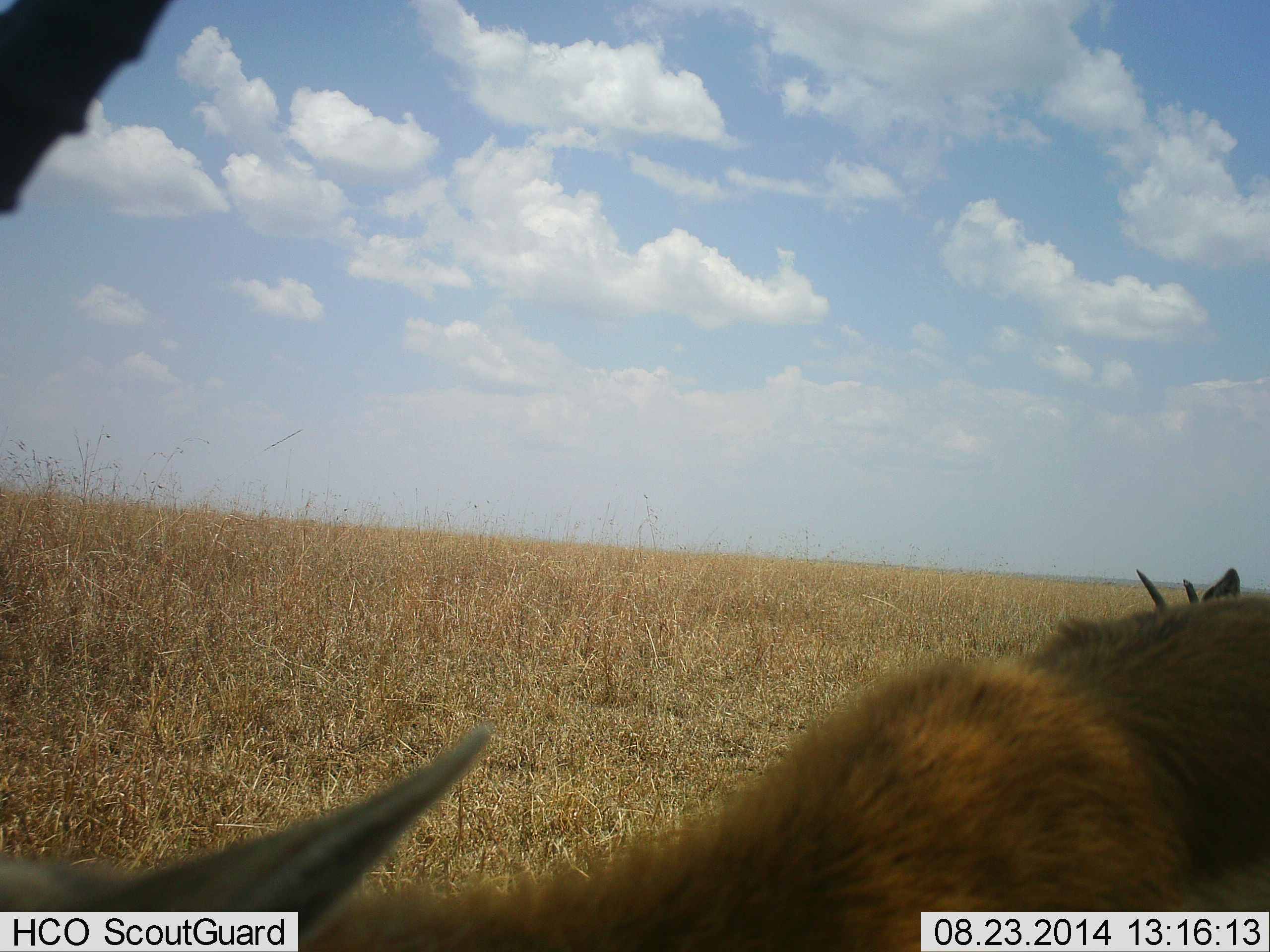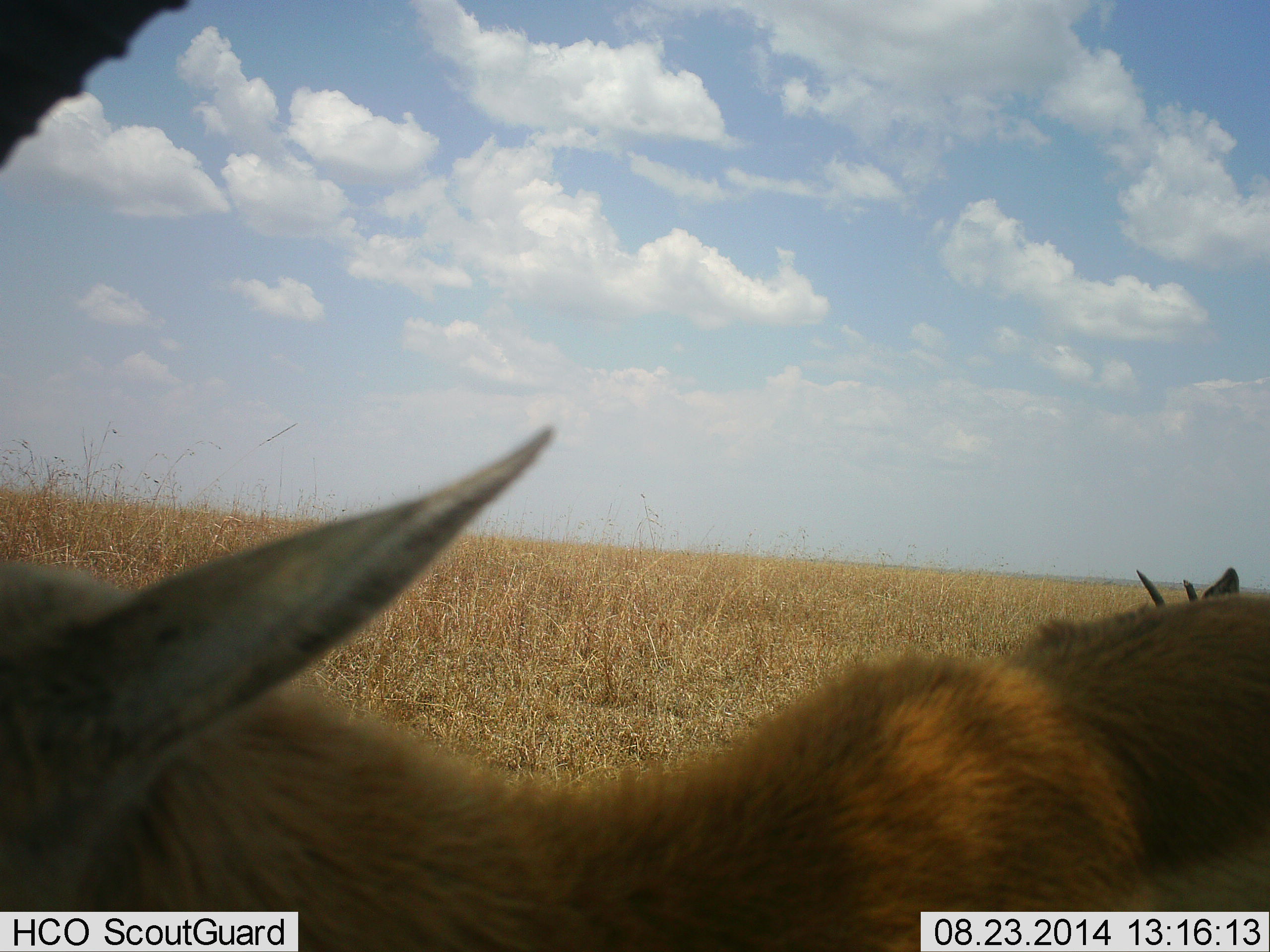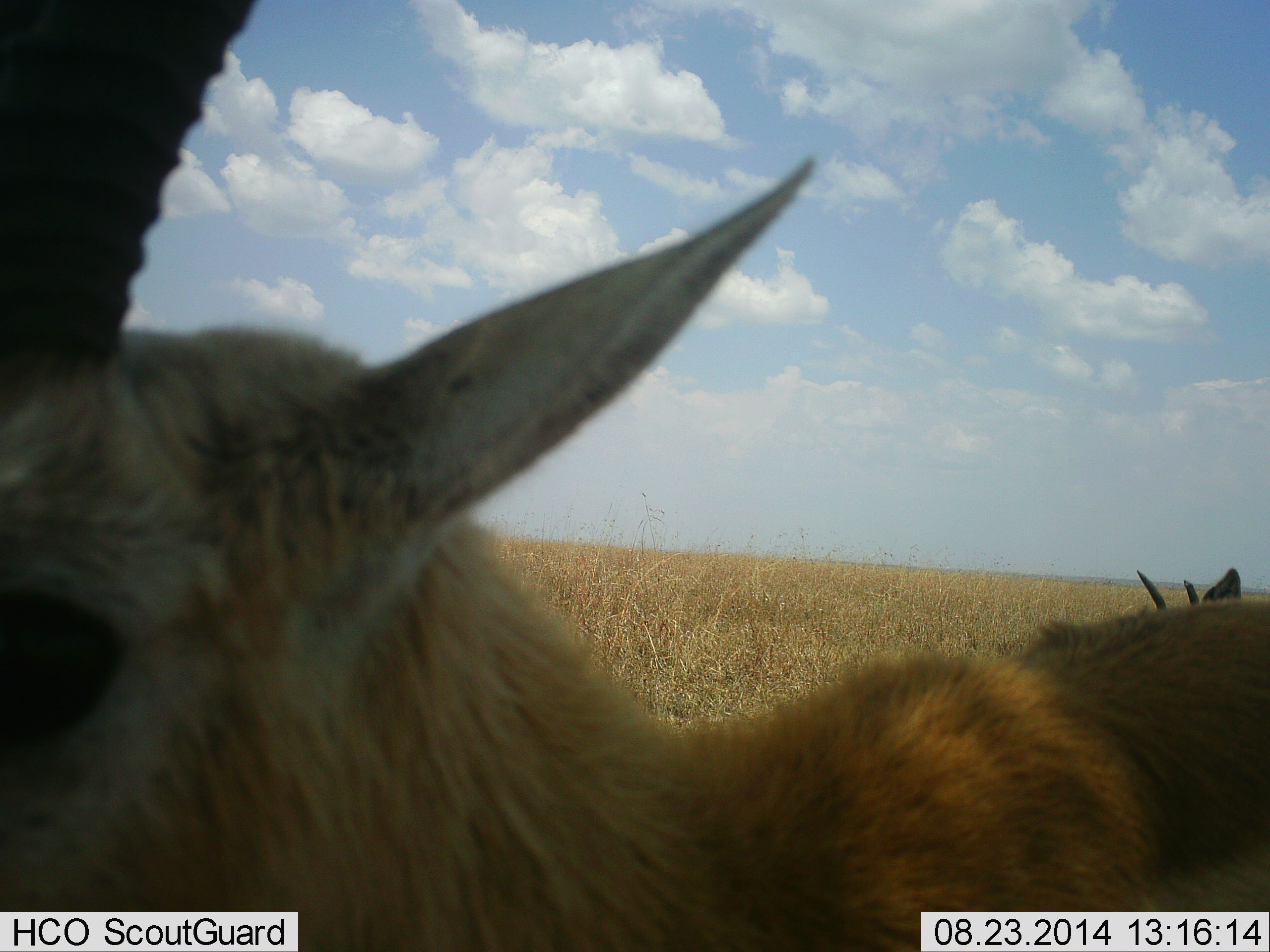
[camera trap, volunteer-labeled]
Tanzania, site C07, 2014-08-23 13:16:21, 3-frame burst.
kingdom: Animalia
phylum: Chordata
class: Mammalia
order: Artiodactyla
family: Bovidae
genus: Eudorcas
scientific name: Eudorcas thomsonii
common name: thomson's gazelle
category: gazellethomsons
Gazellethomsons (thomson's gazelle) (Eudorcas thomsonii), count 2. Behavior (volunteer vote fractions): standing 70%, resting 20%, moving 10%, interacting 0%. Young present (vote fraction): 0%. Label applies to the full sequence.